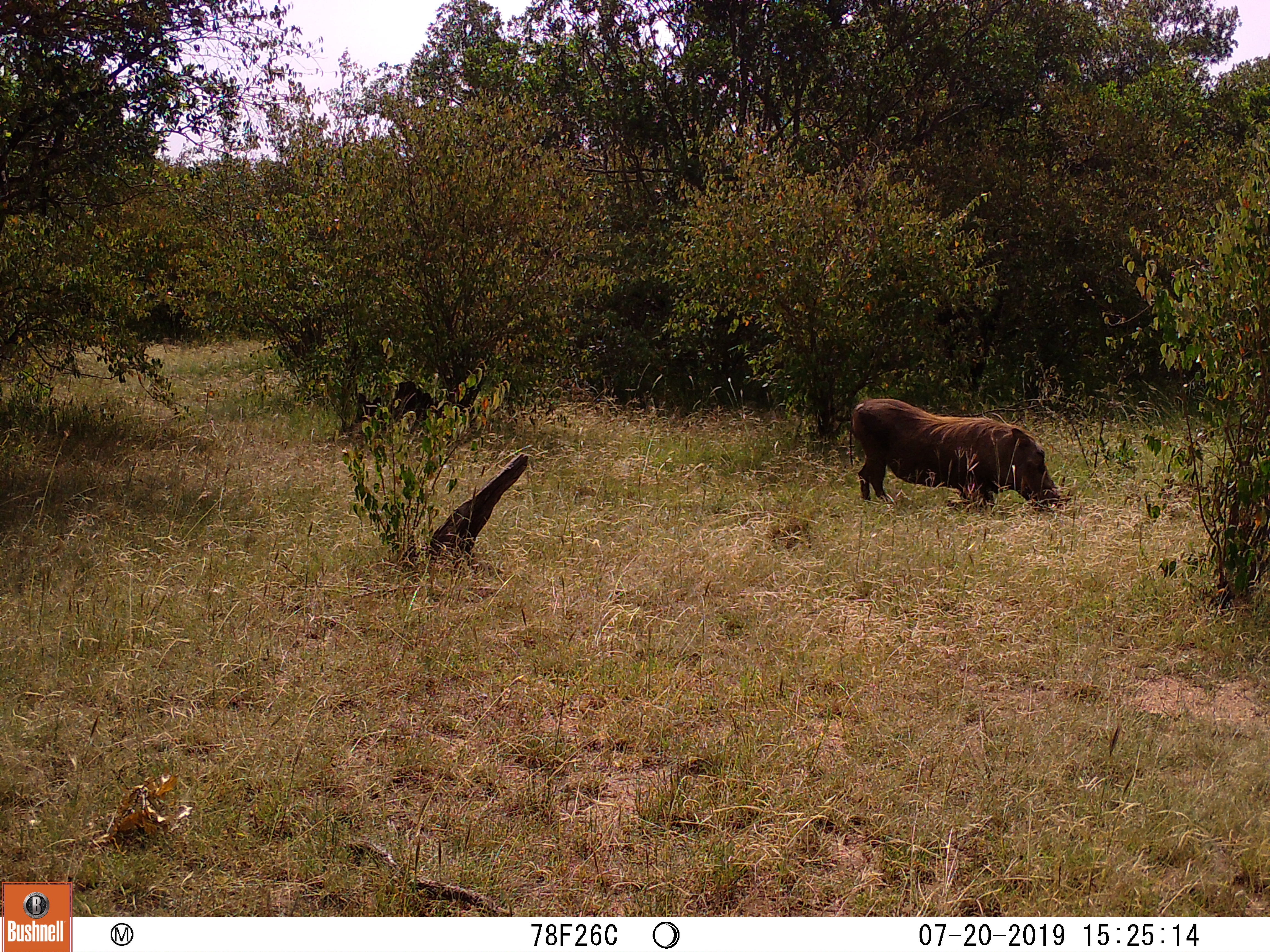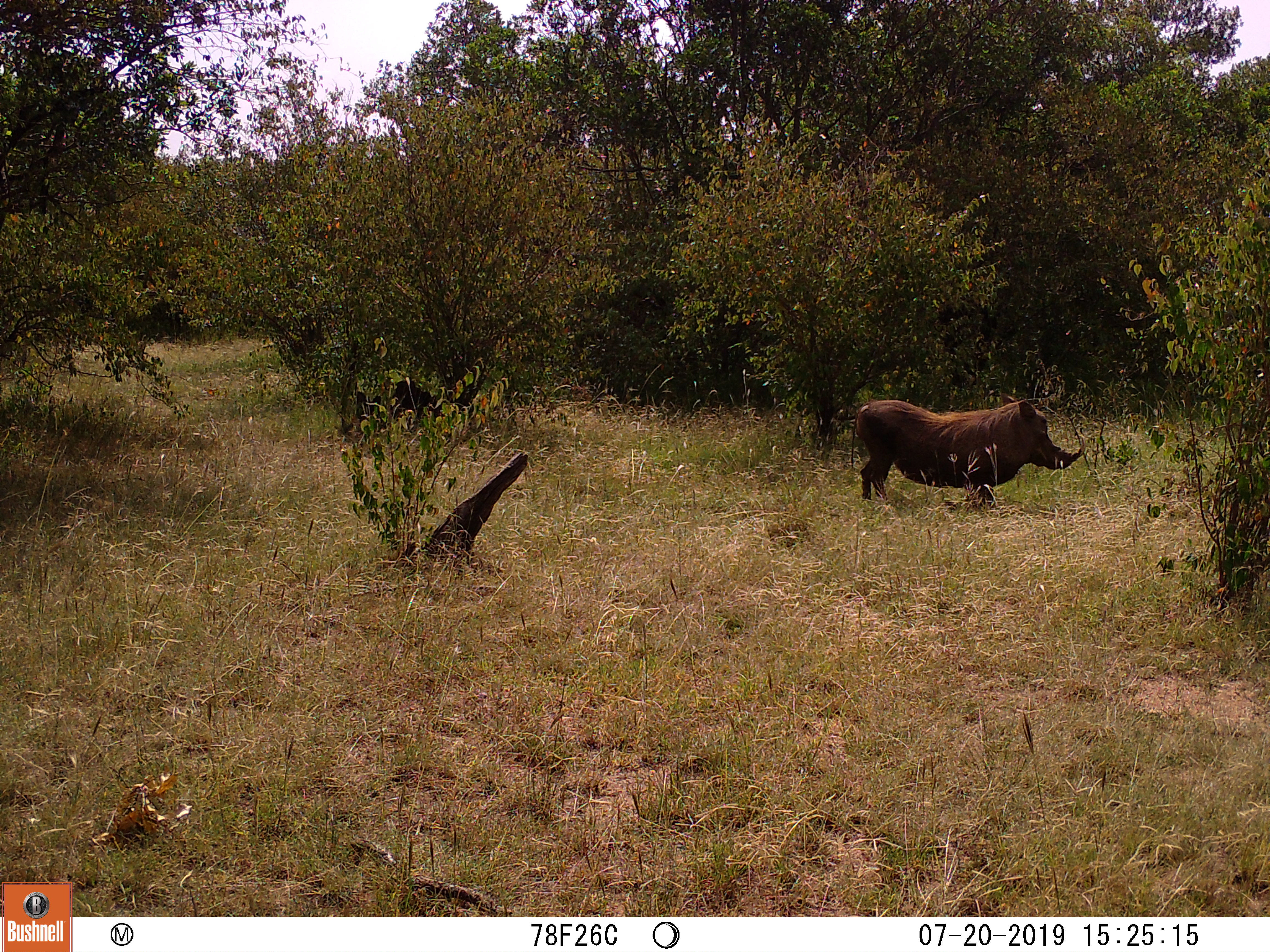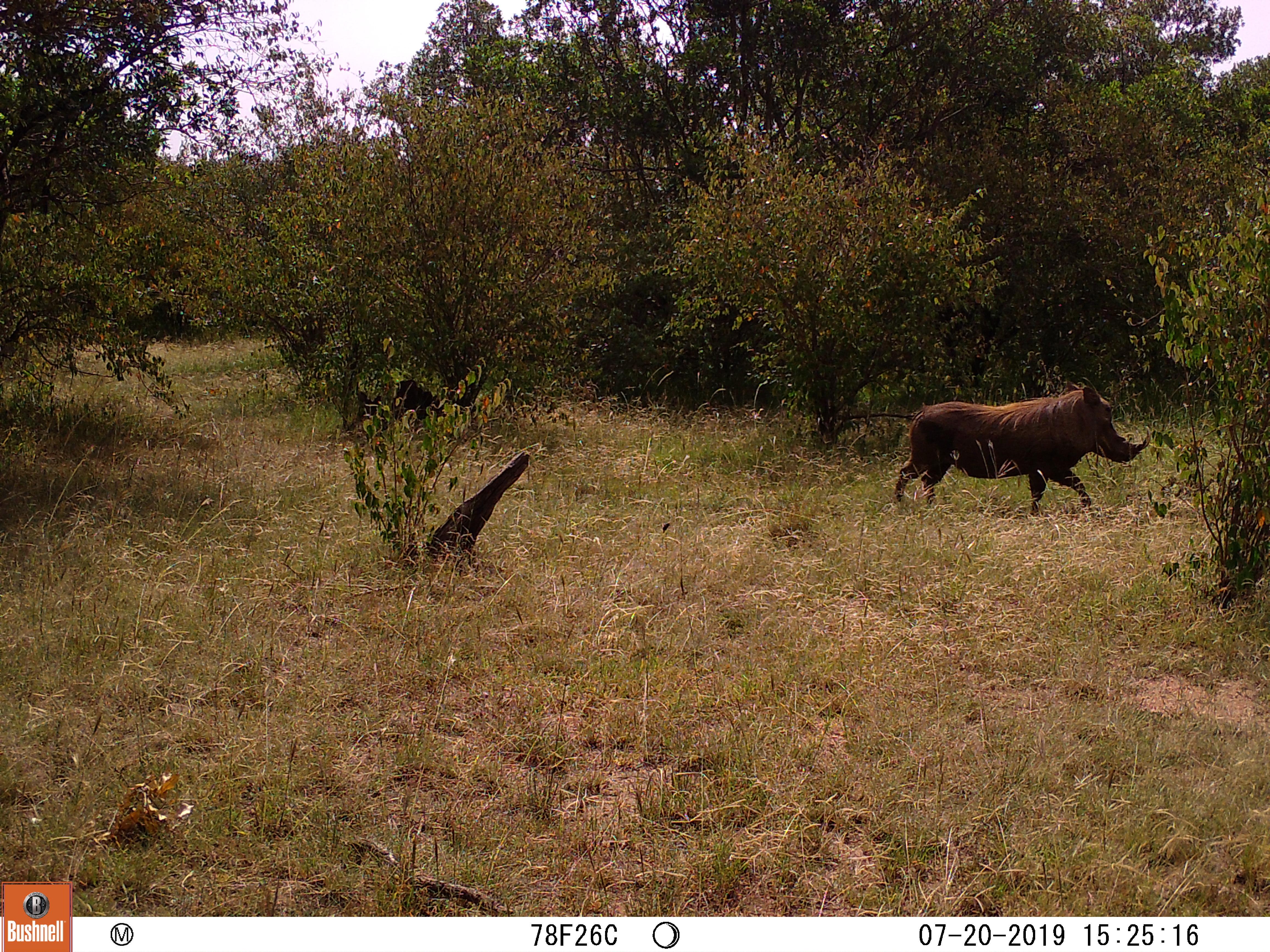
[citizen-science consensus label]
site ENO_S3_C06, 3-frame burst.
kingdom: Animalia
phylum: Chordata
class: Mammalia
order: Artiodactyla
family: Suidae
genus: Phacochoerus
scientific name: Phacochoerus africanus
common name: warthog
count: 1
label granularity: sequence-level